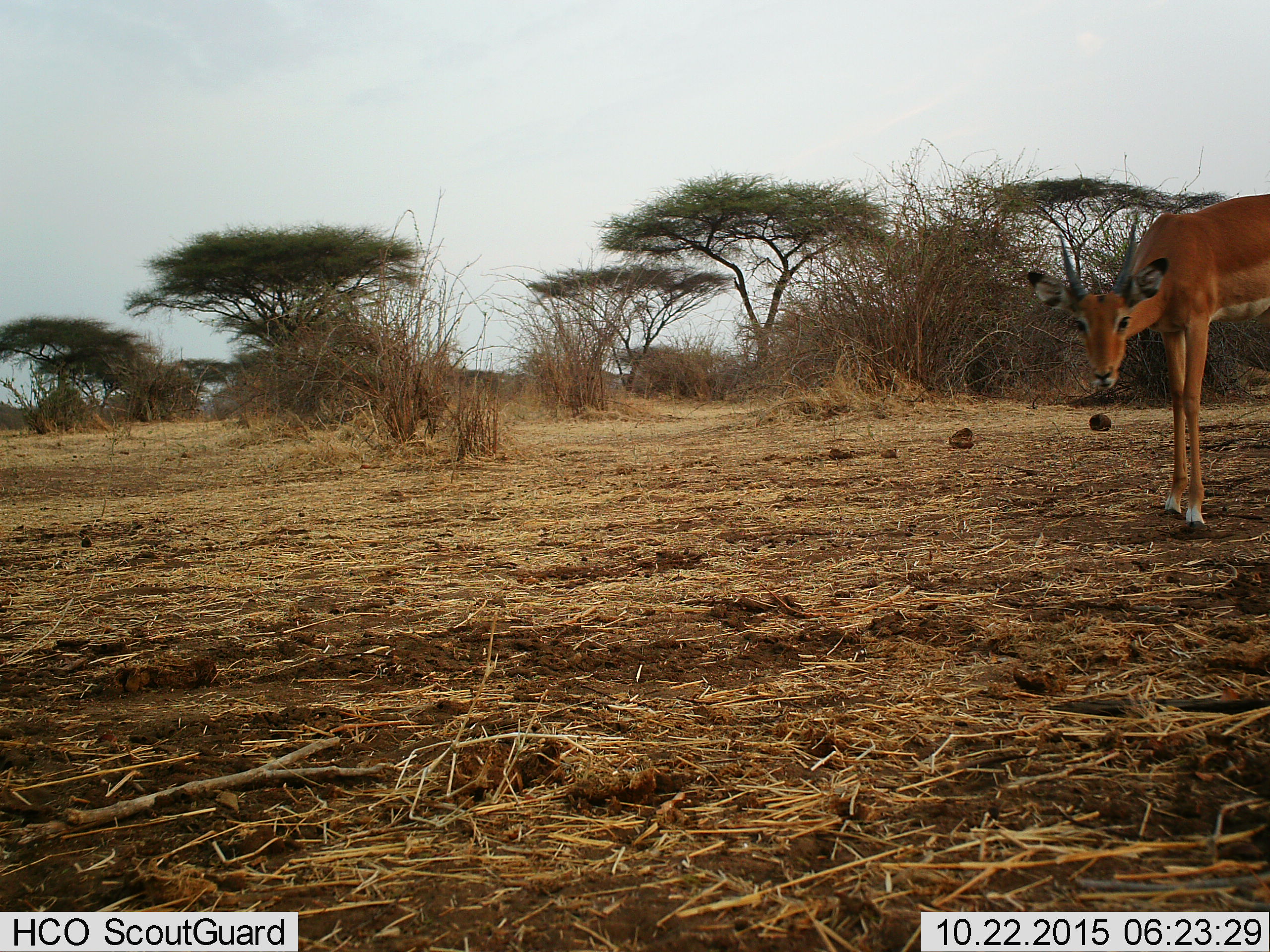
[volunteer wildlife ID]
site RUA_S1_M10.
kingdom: Animalia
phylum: Chordata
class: Mammalia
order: Artiodactyla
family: Bovidae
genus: Aepyceros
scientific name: Aepyceros melampus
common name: impala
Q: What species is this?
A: Impala (Aepyceros melampus).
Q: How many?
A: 1.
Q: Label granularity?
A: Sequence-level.